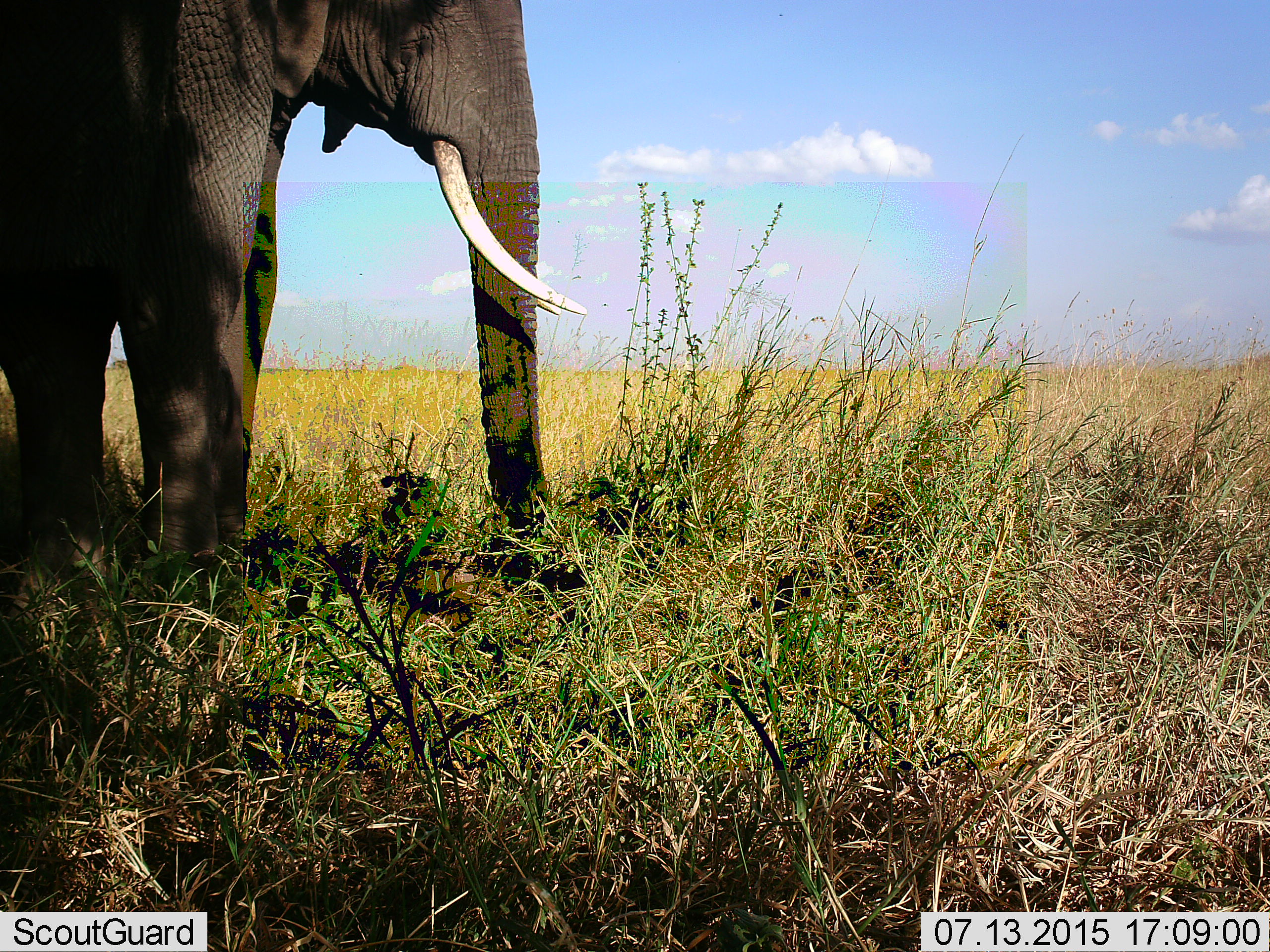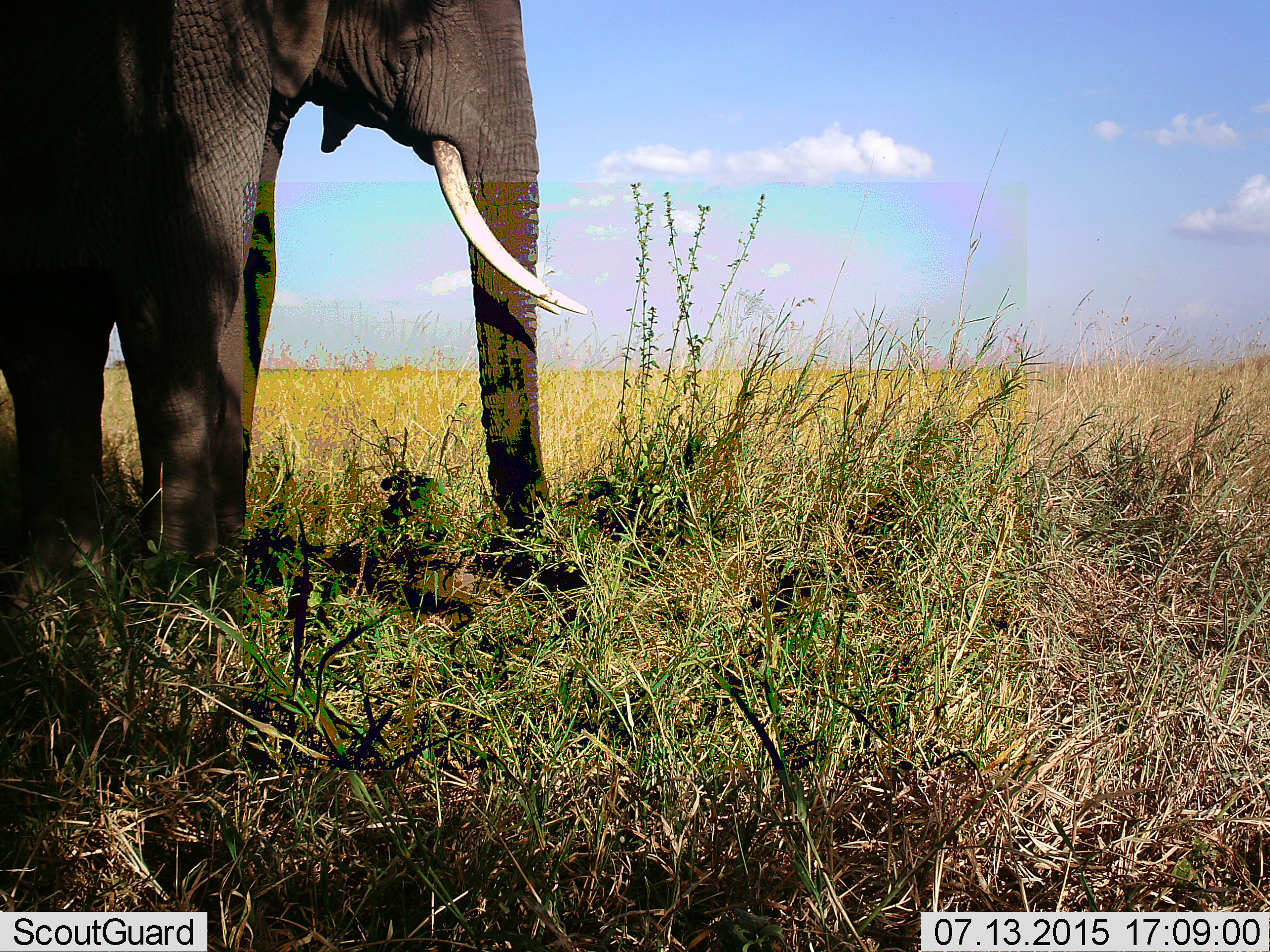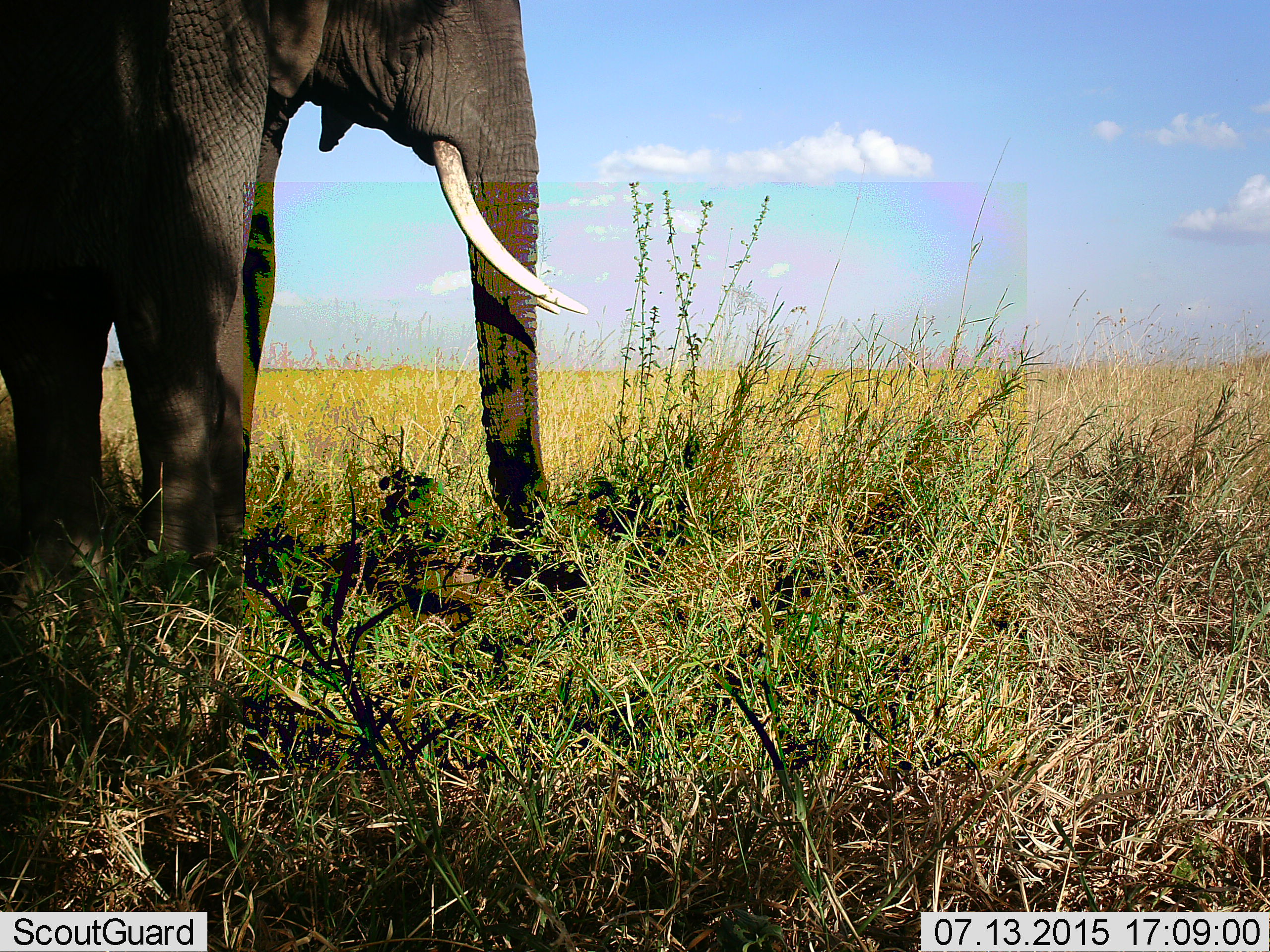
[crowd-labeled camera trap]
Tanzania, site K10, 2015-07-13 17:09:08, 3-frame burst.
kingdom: Animalia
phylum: Chordata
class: Mammalia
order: Proboscidea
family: Elephantidae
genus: Loxodonta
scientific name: Loxodonta africana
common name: african bush elephant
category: elephant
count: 1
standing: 90%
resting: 0%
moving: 0%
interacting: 0%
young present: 0%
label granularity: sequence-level